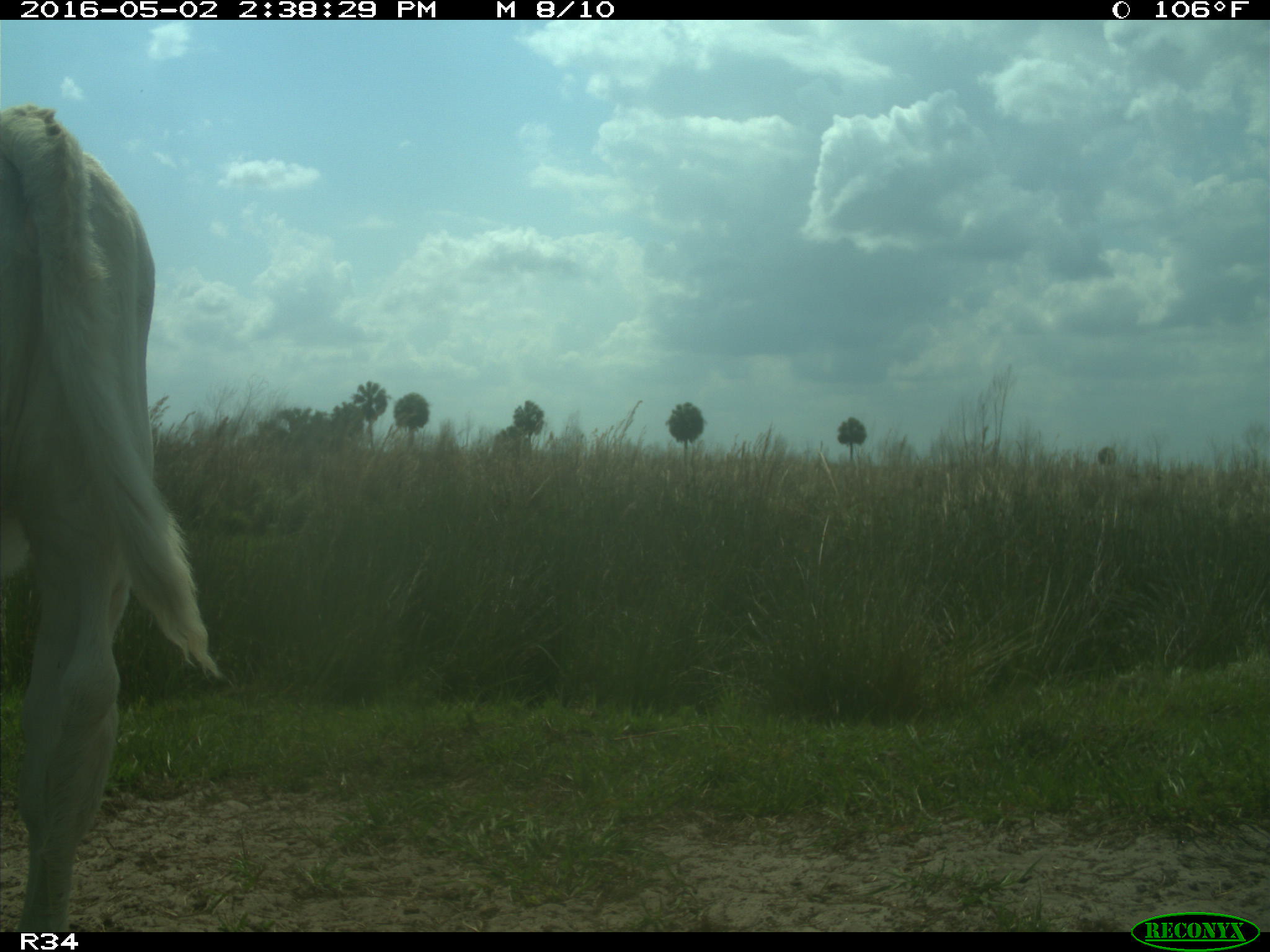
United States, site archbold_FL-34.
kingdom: Animalia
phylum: Chordata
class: Mammalia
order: Artiodactyla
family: Bovidae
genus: Bos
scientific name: Bos taurus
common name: domestic cow